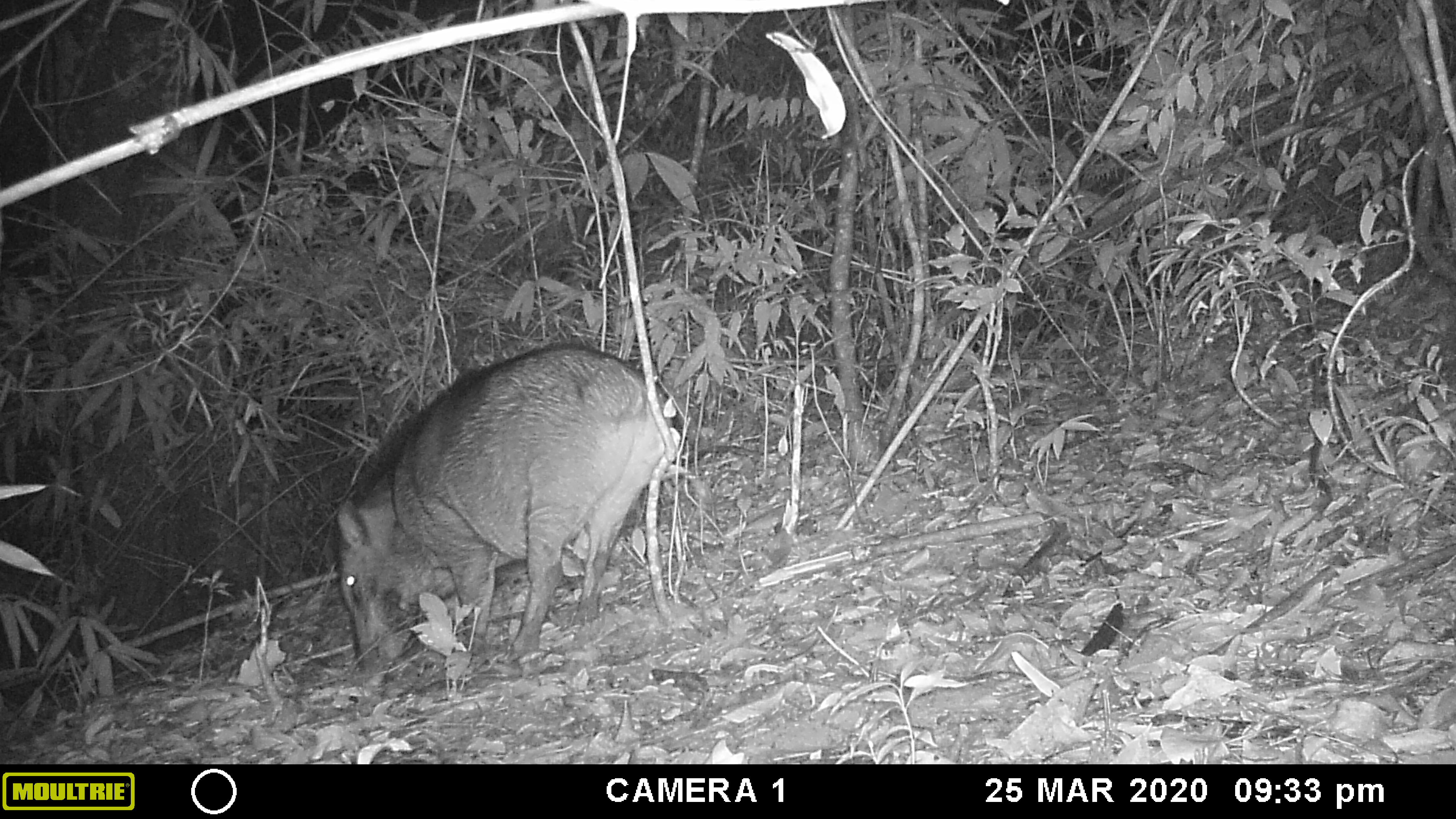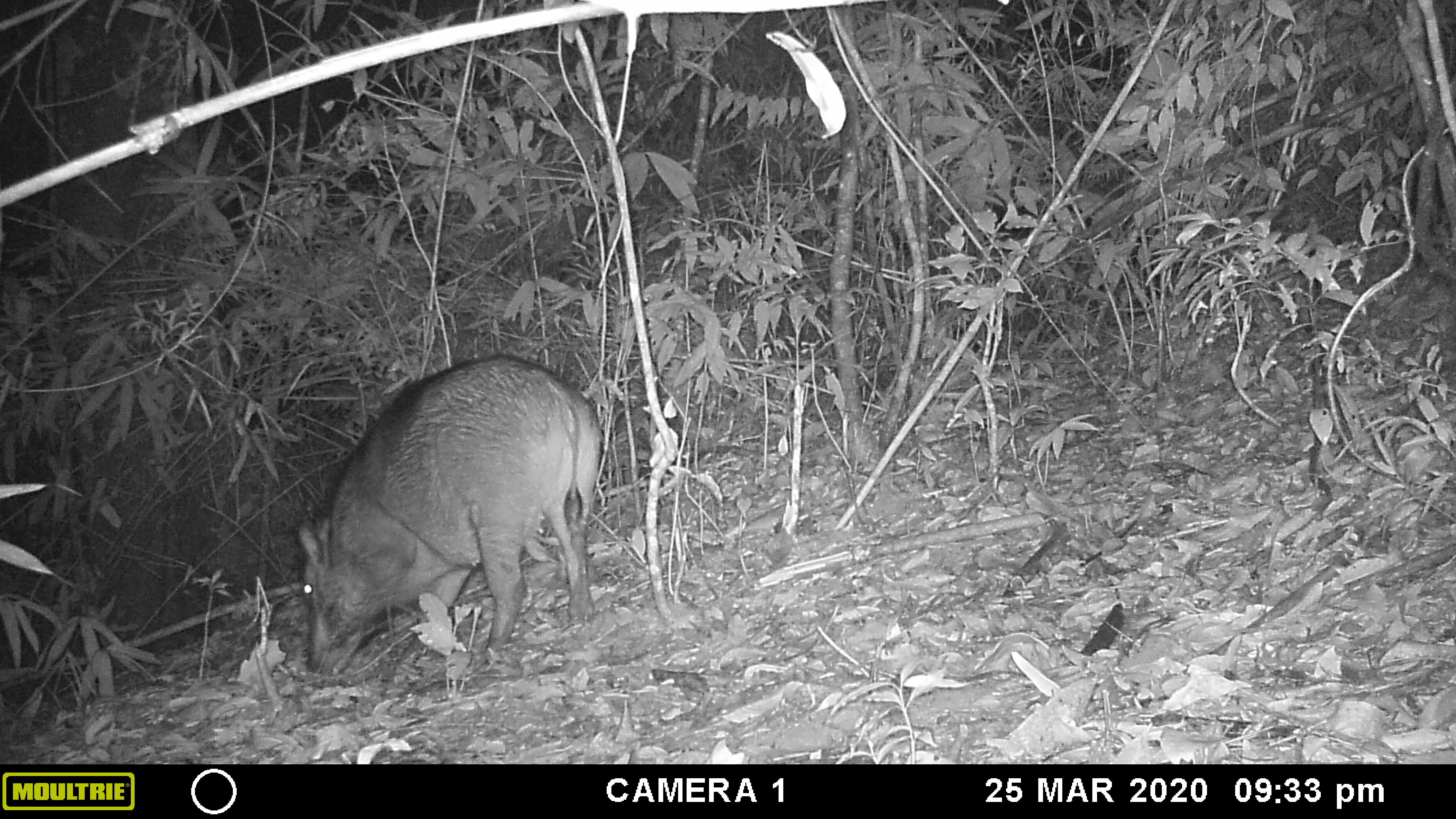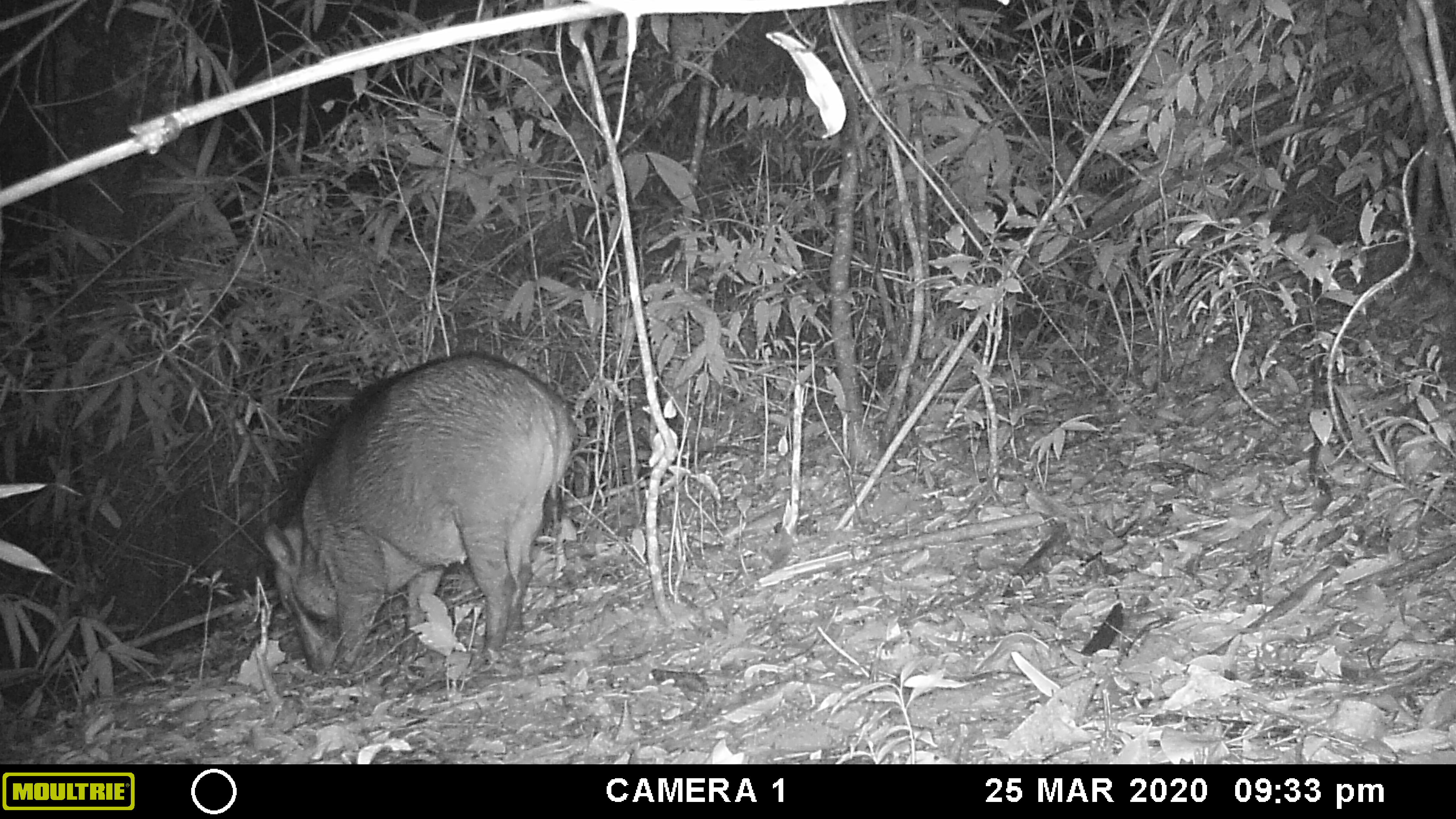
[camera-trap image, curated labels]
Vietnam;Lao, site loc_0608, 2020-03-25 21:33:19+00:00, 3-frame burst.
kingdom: Animalia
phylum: Chordata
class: Mammalia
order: Artiodactyla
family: Suidae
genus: Sus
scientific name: Sus scrofa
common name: eurasian wild pig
Eurasian wild pig (Sus scrofa). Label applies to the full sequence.